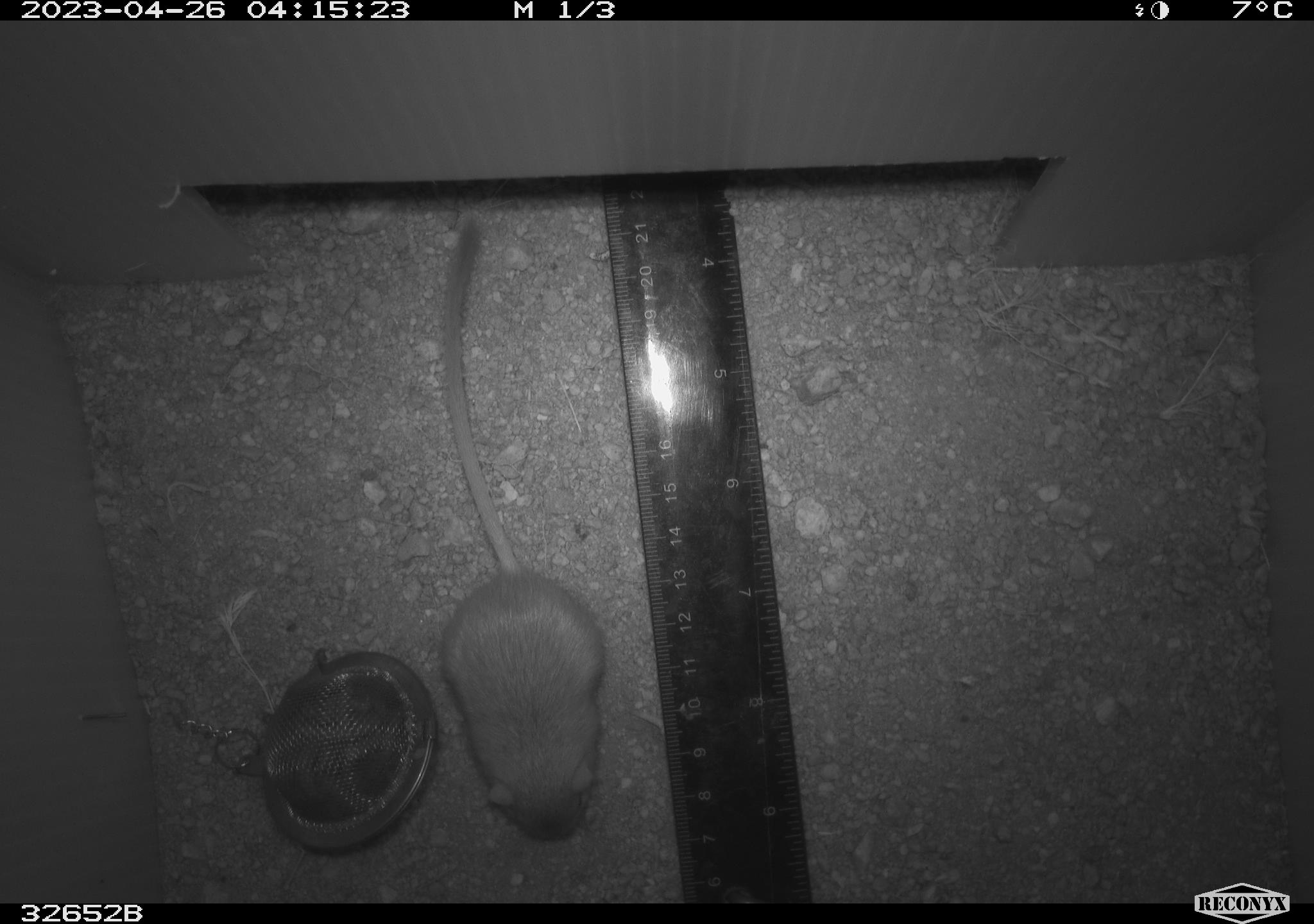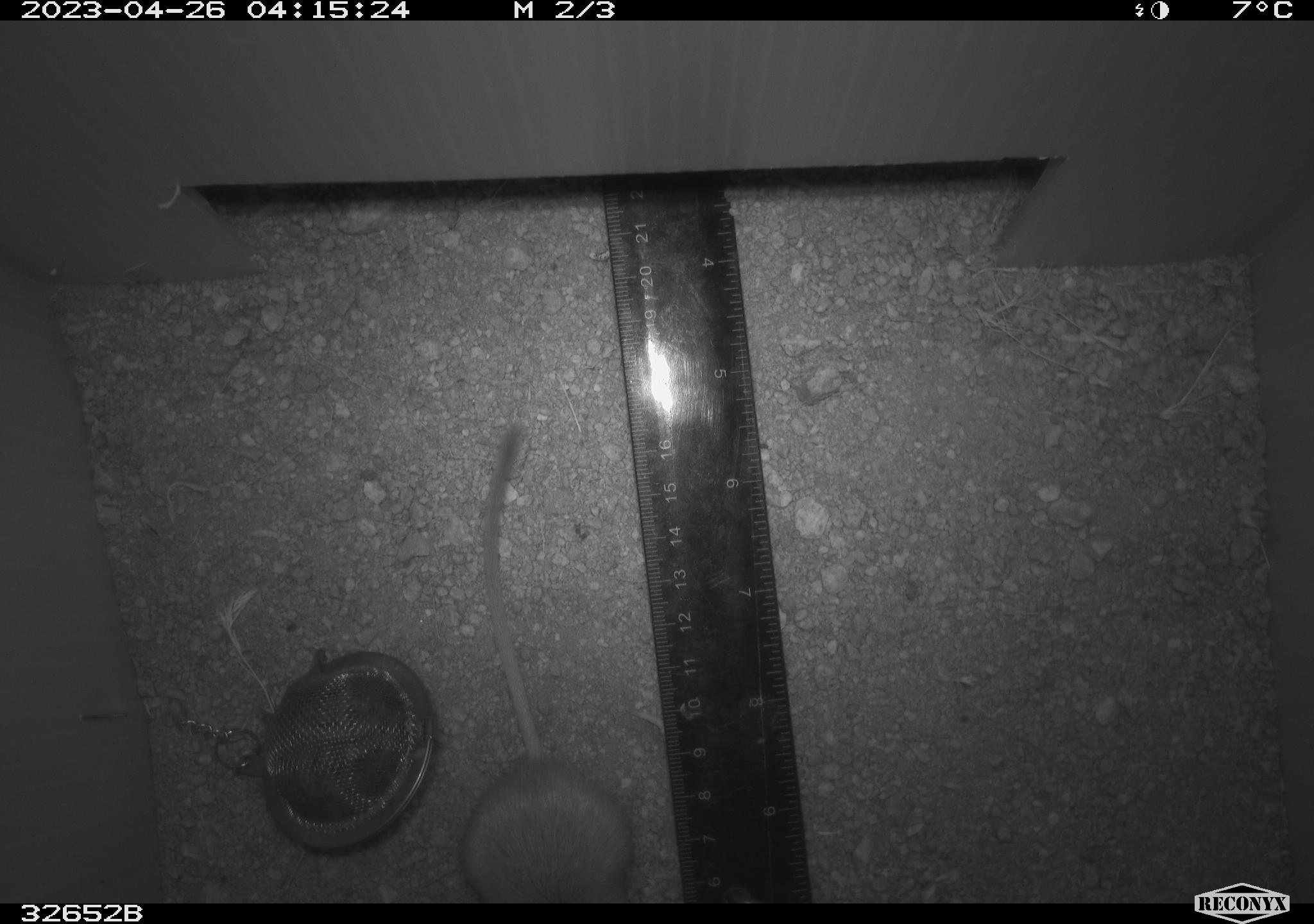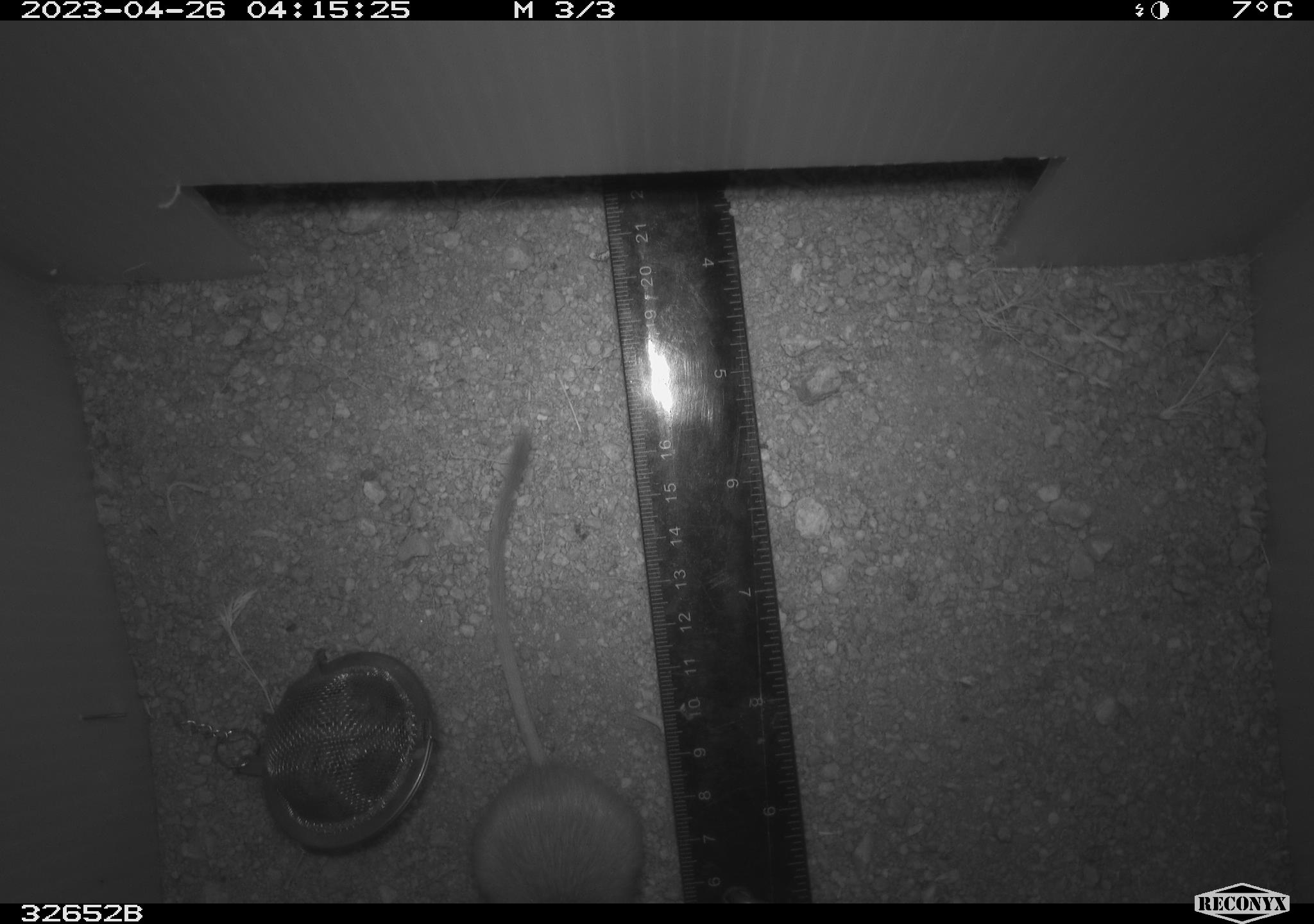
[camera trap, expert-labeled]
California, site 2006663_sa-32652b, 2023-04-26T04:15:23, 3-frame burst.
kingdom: Animalia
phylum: Chordata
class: Mammalia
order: Rodentia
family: Heteromyidae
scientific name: Heteromyidae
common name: kangaroo rats and pocket mice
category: heteromyidae family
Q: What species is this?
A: Heteromyidae family (kangaroo rats and pocket mice) (Heteromyidae).